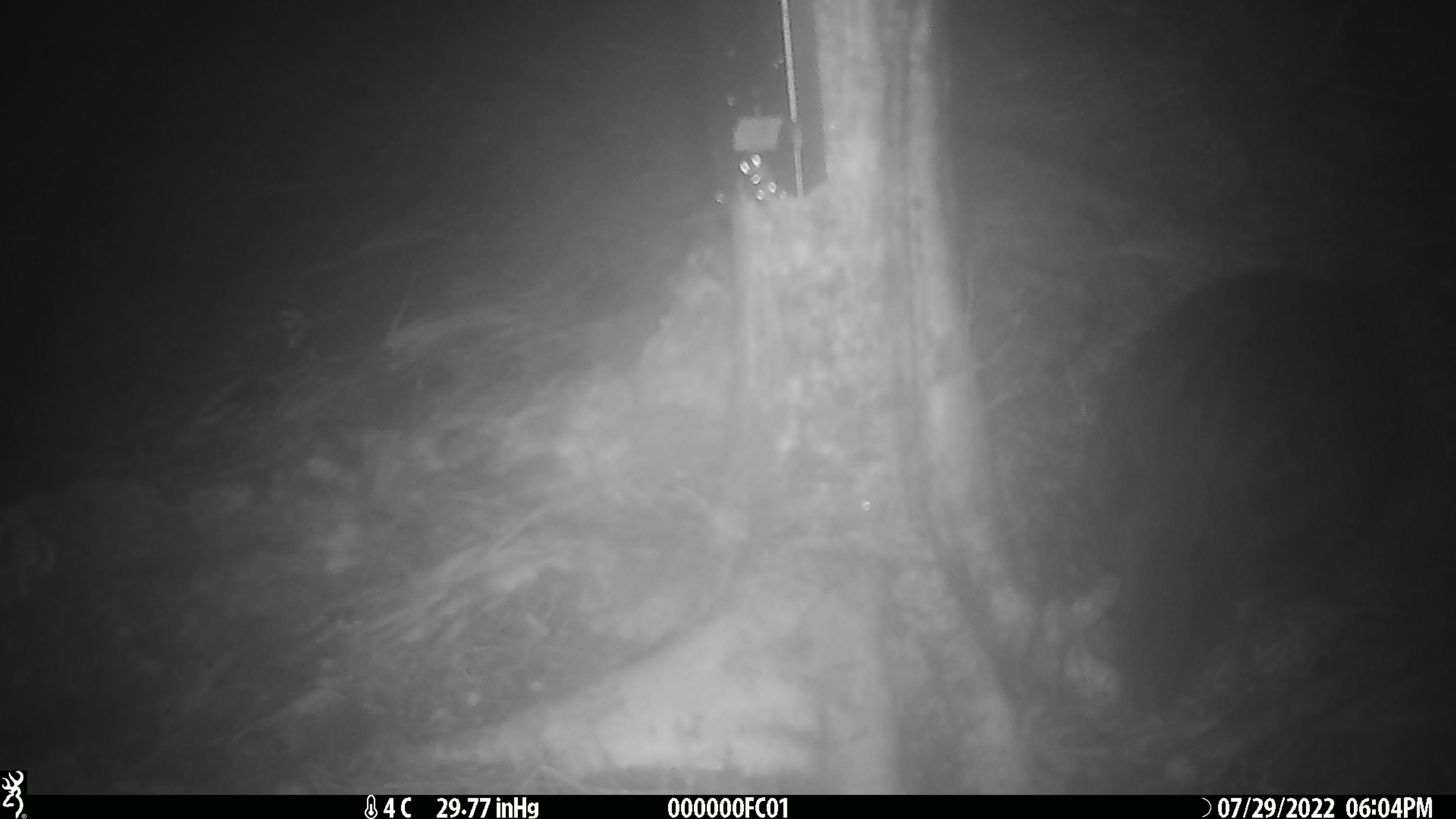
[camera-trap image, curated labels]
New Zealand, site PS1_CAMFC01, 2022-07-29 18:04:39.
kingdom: Animalia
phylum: Chordata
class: Aves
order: Gruiformes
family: Rallidae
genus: Gallirallus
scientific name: Gallirallus australis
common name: weka